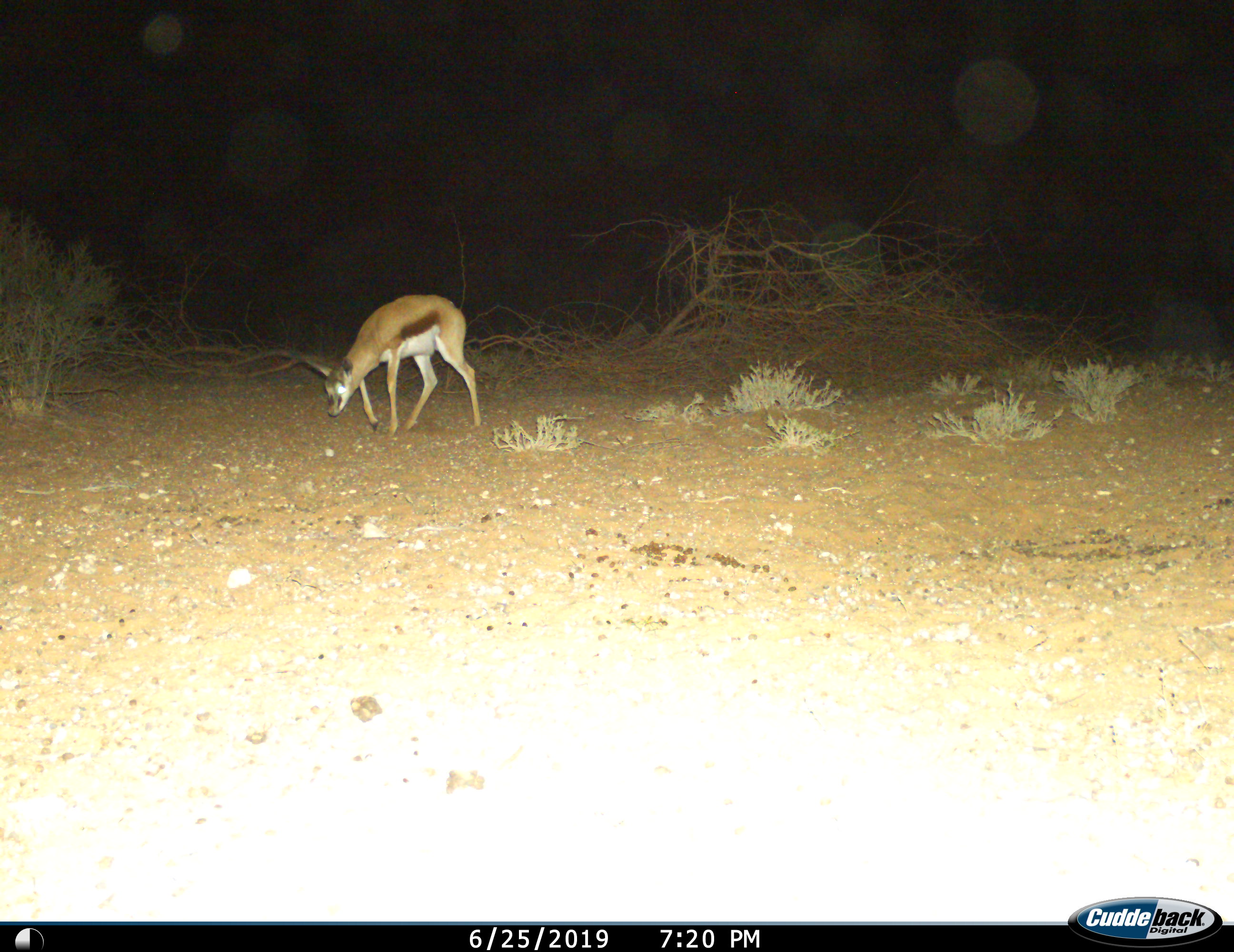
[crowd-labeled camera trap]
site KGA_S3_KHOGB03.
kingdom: Animalia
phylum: Chordata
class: Mammalia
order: Artiodactyla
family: Bovidae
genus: Antidorcas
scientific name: Antidorcas marsupialis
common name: springbok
Springbok (Antidorcas marsupialis), count 1. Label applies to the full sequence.